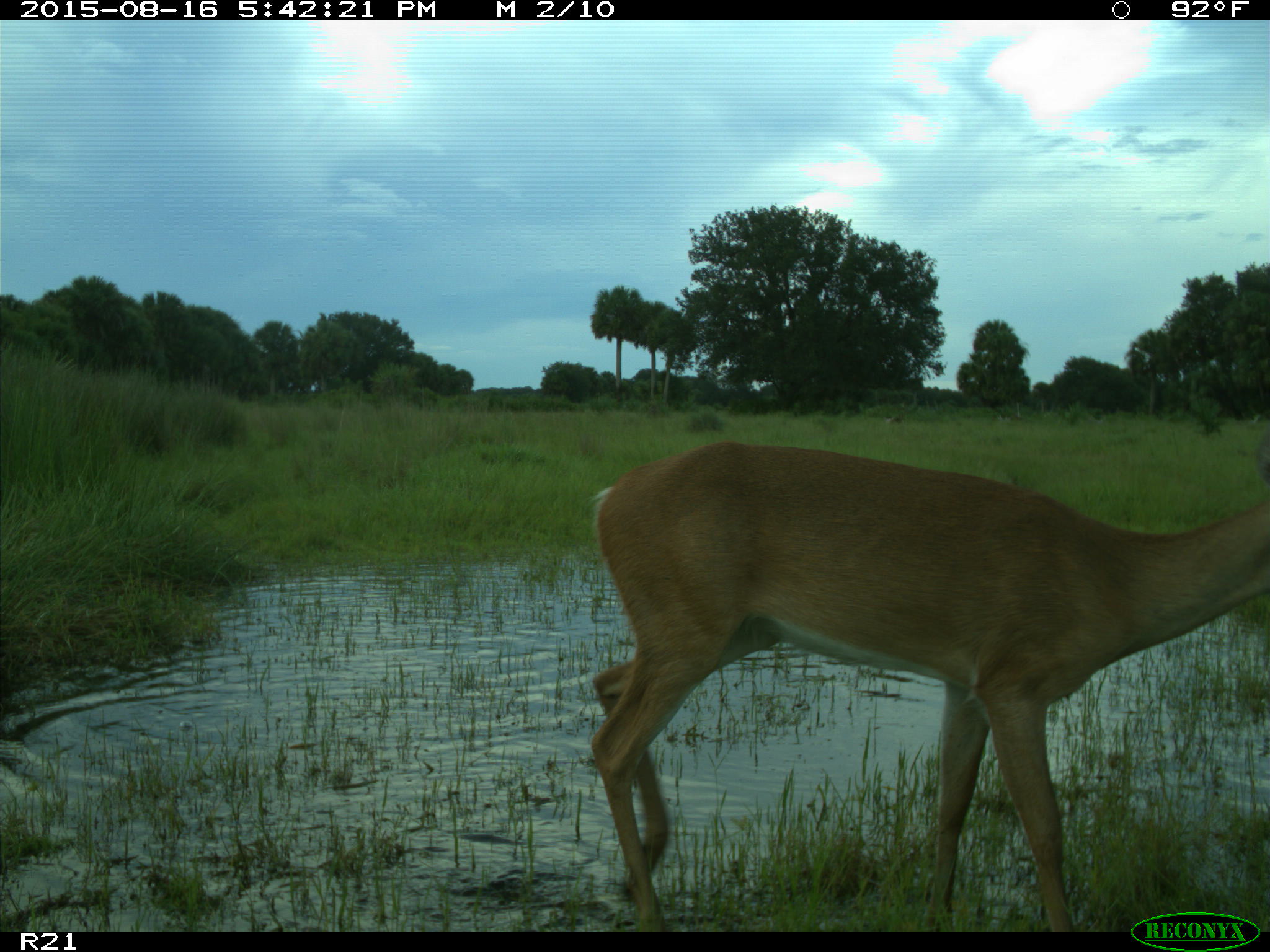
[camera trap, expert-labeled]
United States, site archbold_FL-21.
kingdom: Animalia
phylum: Chordata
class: Mammalia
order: Artiodactyla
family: Cervidae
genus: Odocoileus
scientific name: Odocoileus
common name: deer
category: unidentified deer